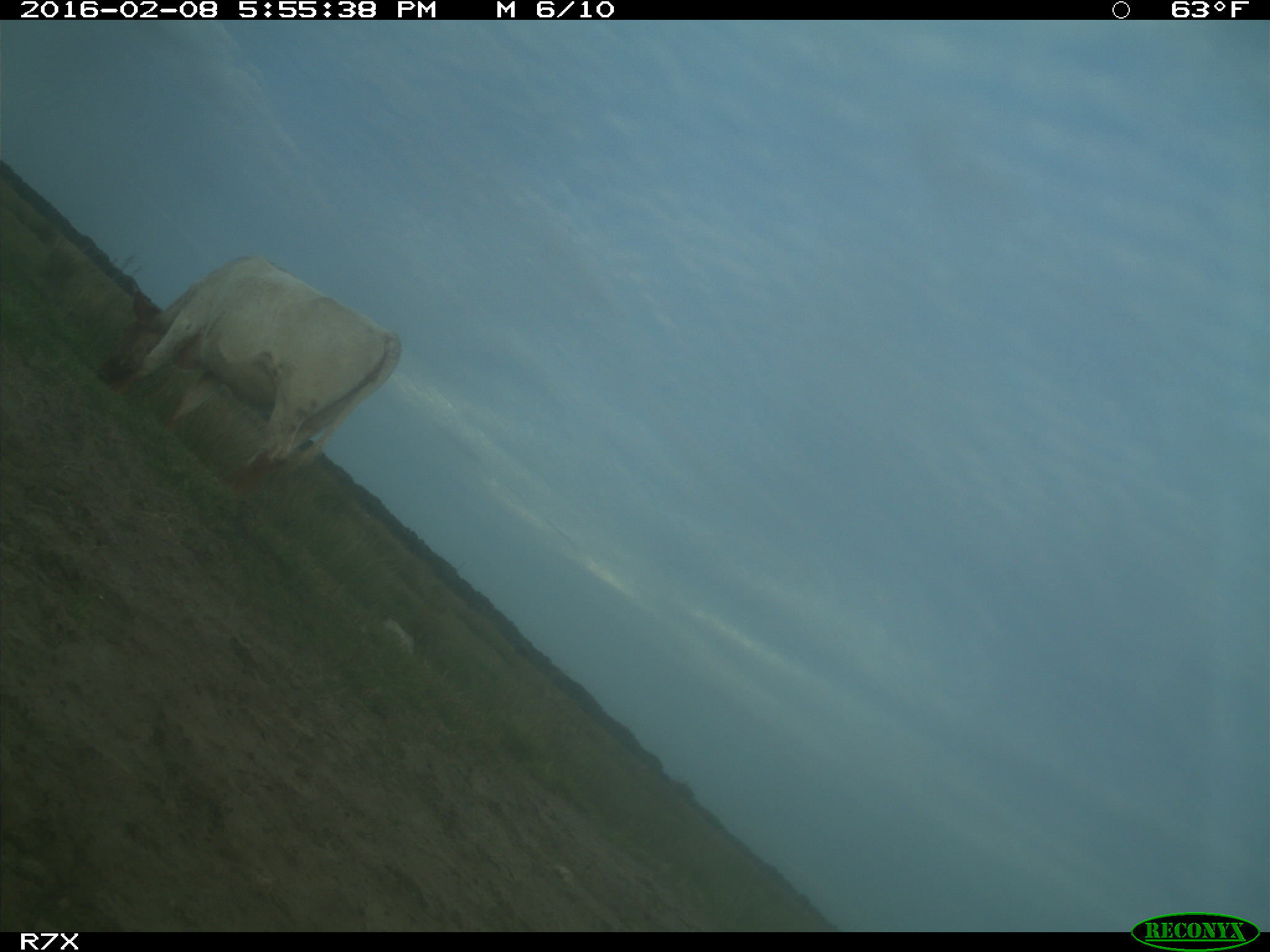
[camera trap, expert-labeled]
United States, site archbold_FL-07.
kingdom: Animalia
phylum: Chordata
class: Mammalia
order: Artiodactyla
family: Bovidae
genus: Bos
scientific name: Bos taurus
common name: domestic cow